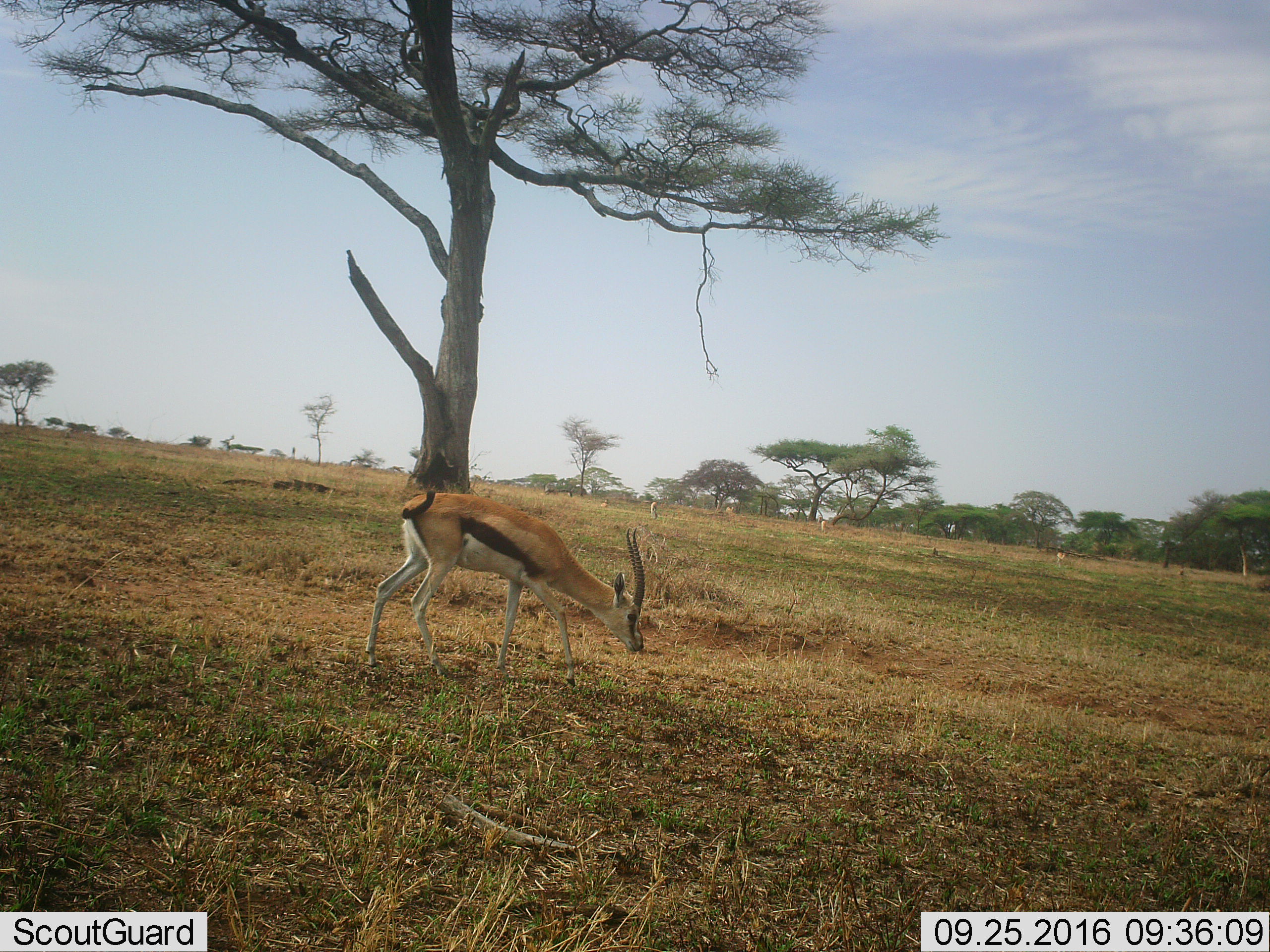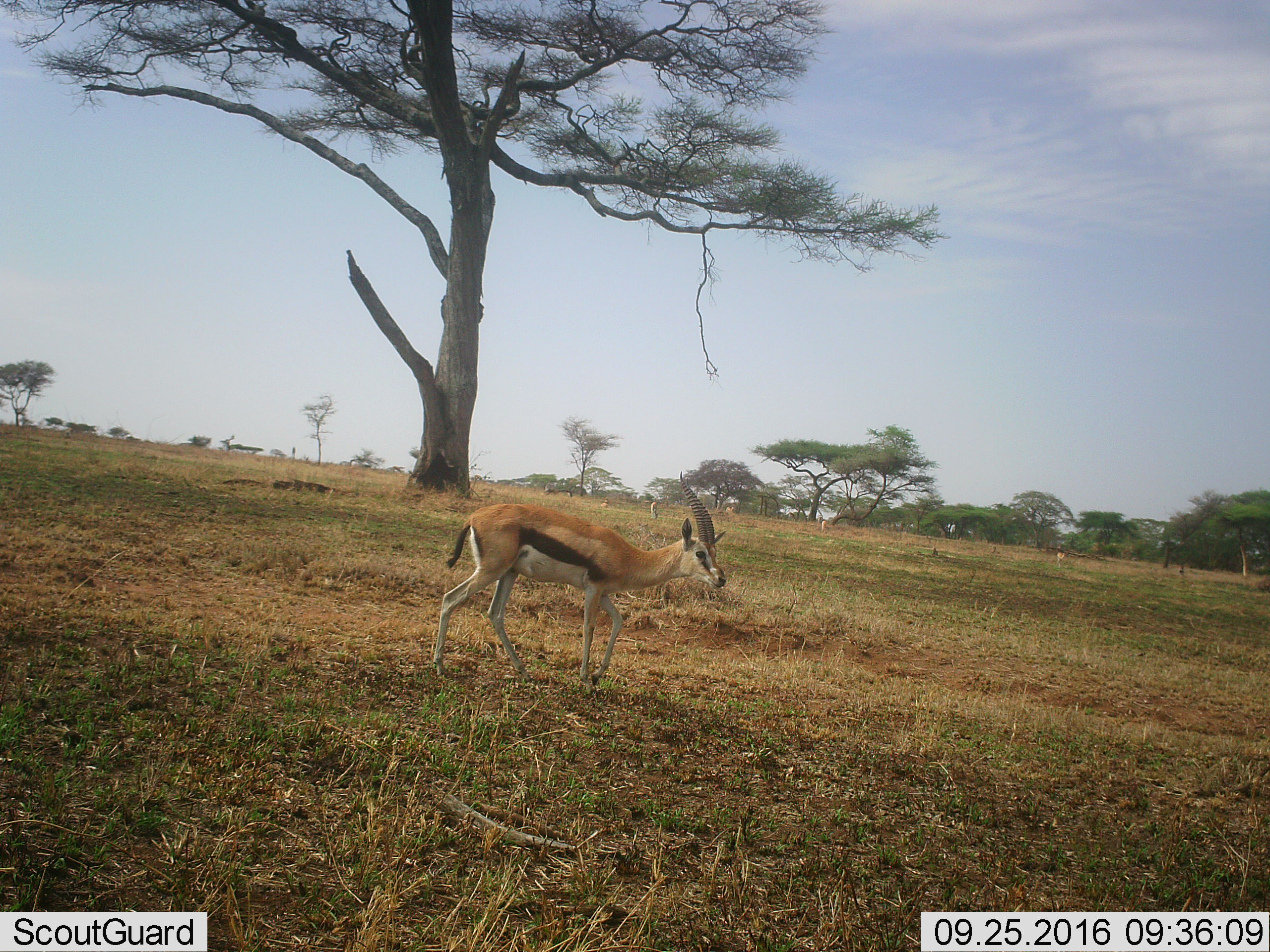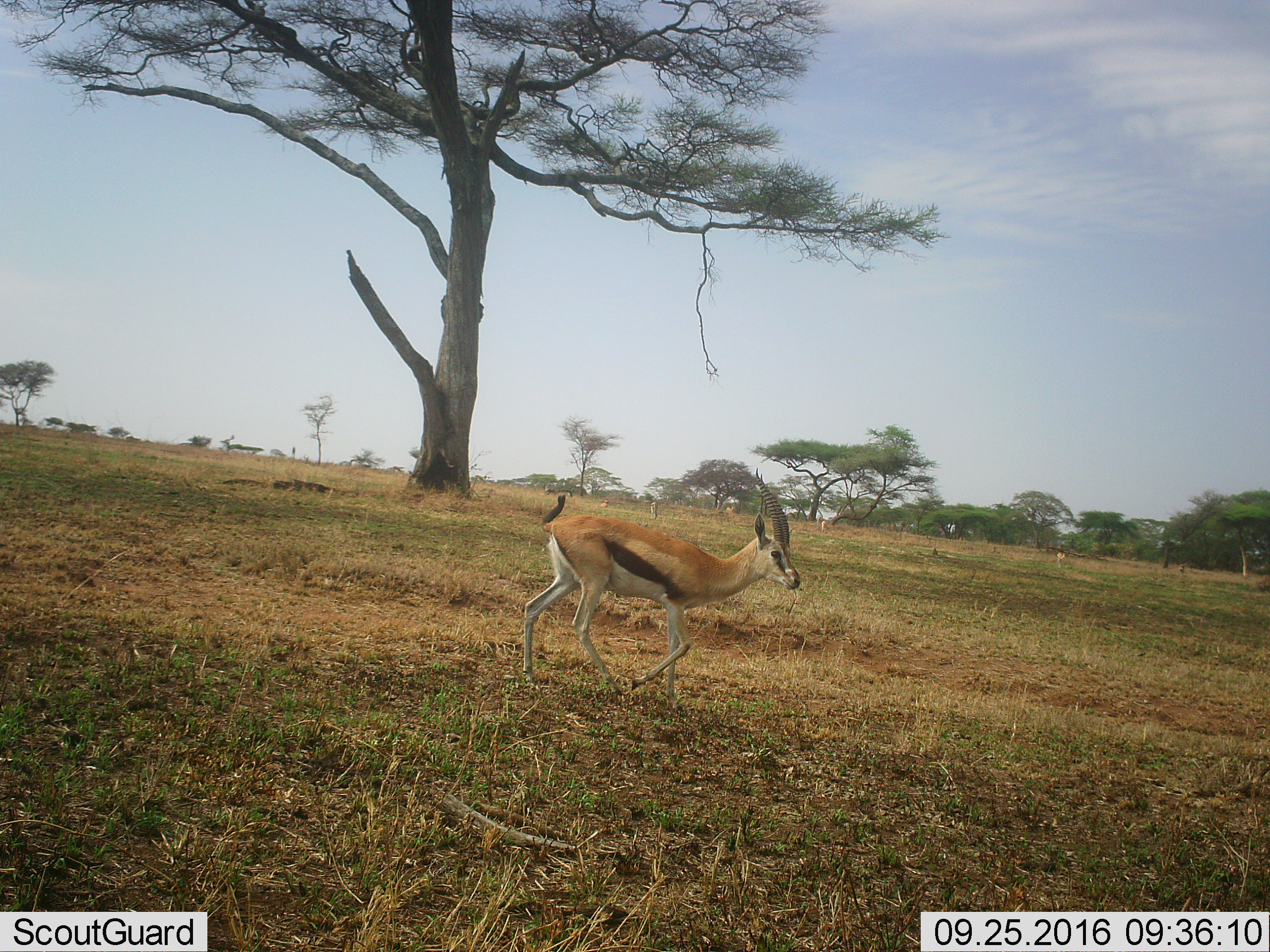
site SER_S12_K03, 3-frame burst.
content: unidentified animal